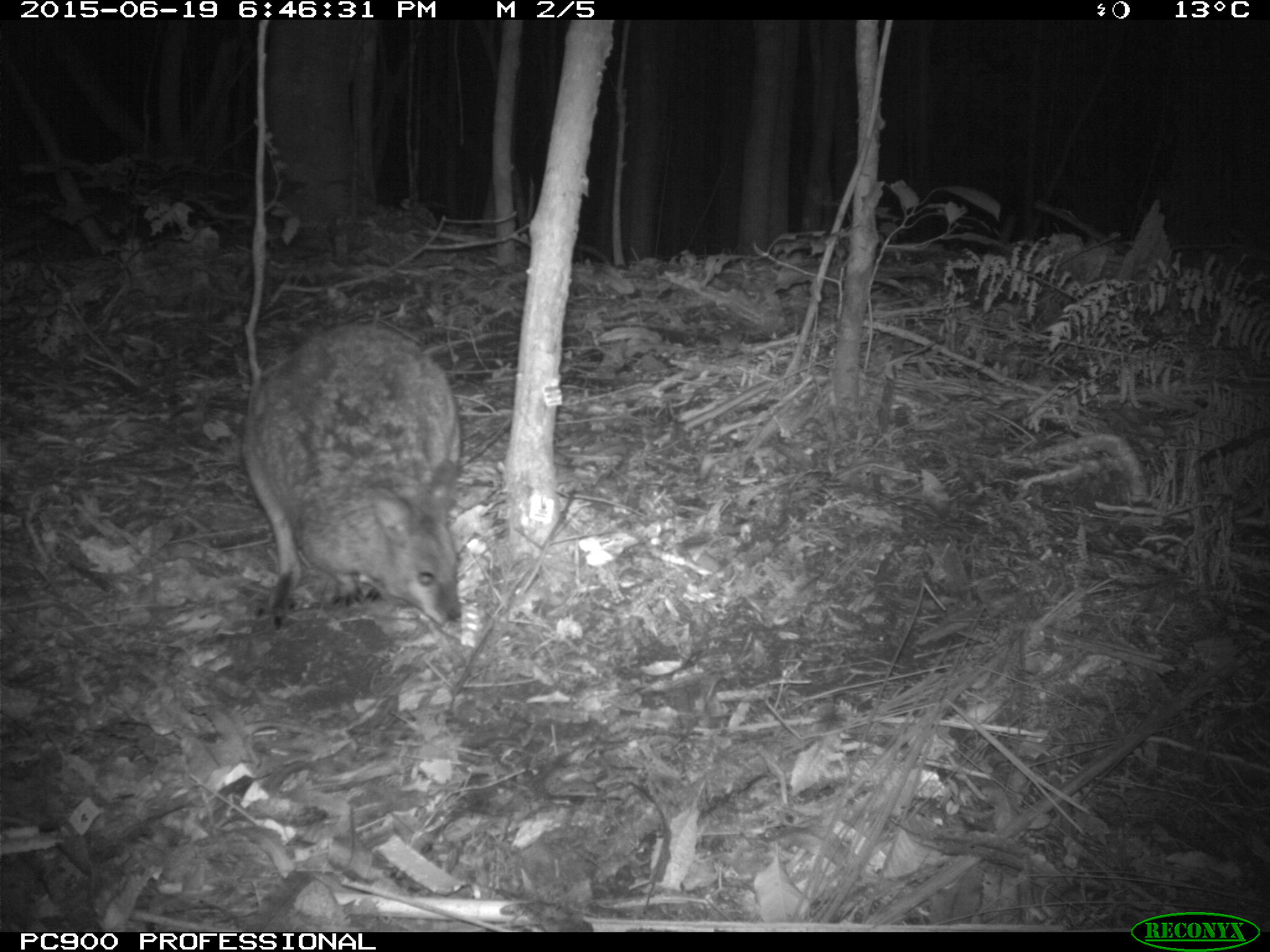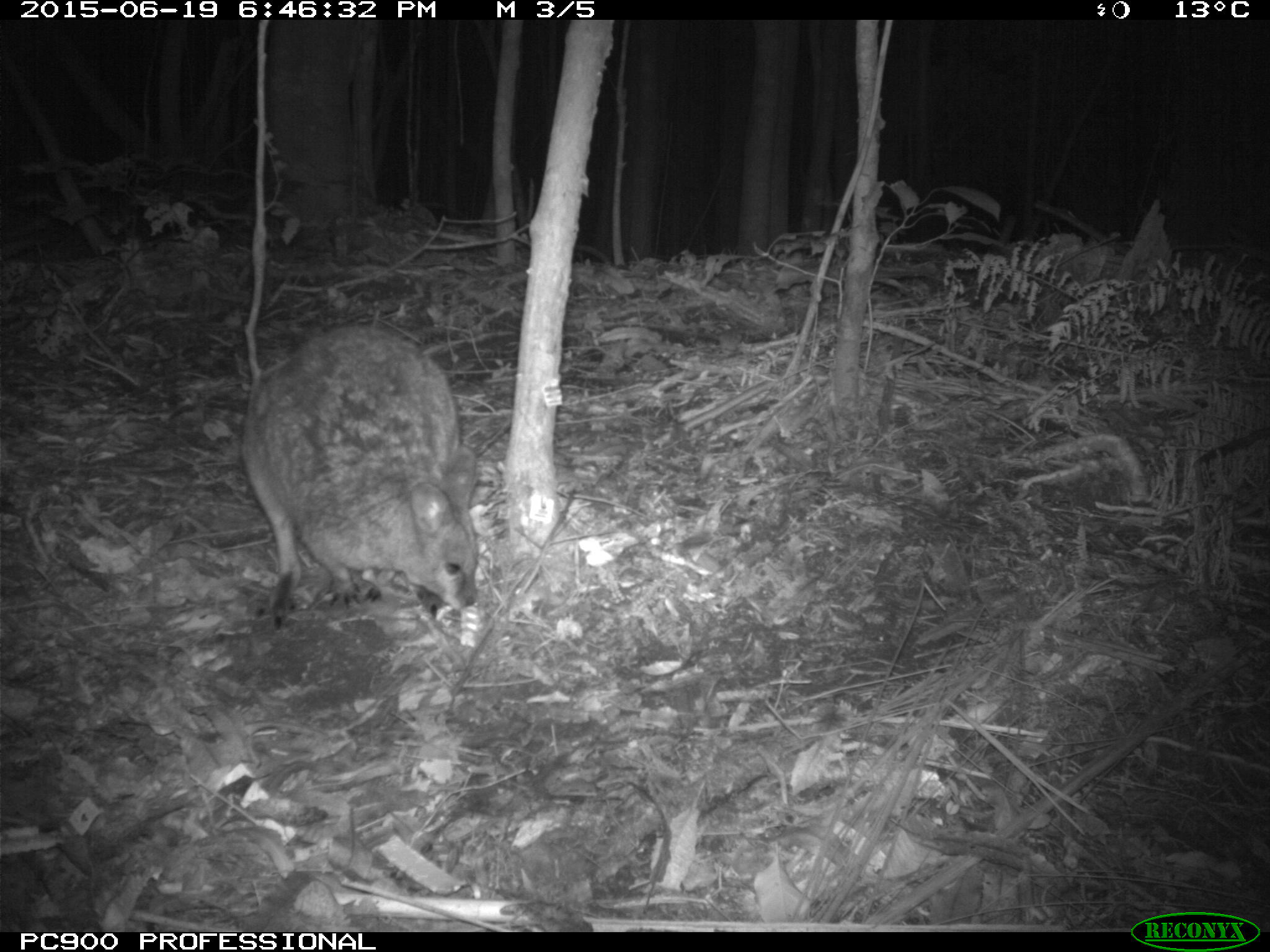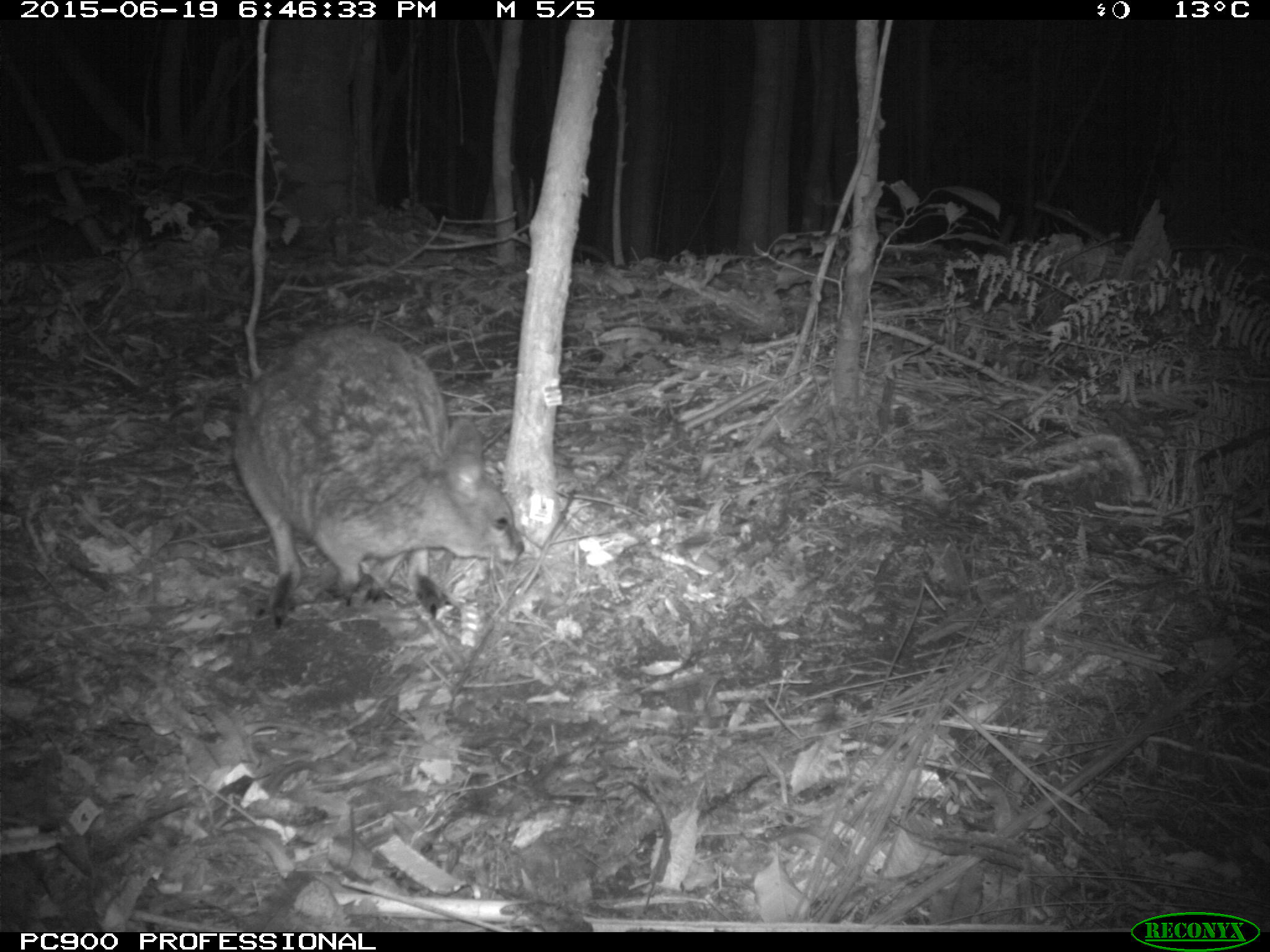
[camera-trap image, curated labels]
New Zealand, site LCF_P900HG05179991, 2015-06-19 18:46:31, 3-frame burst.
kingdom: Animalia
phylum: Chordata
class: Mammalia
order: Diprotodontia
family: Macropodidae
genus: Notamacropus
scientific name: Notamacropus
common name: wallaby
Wallaby (Notamacropus).